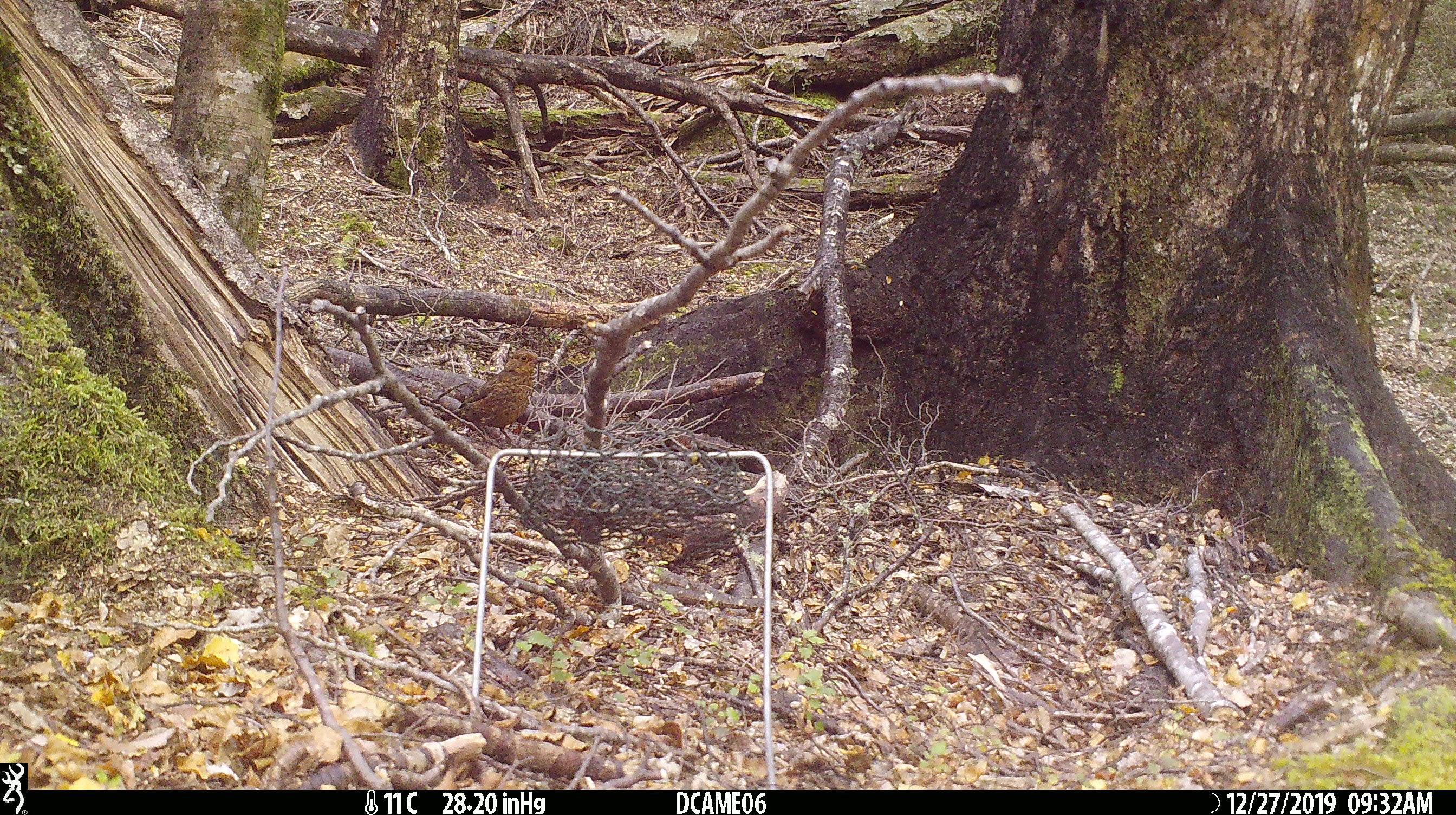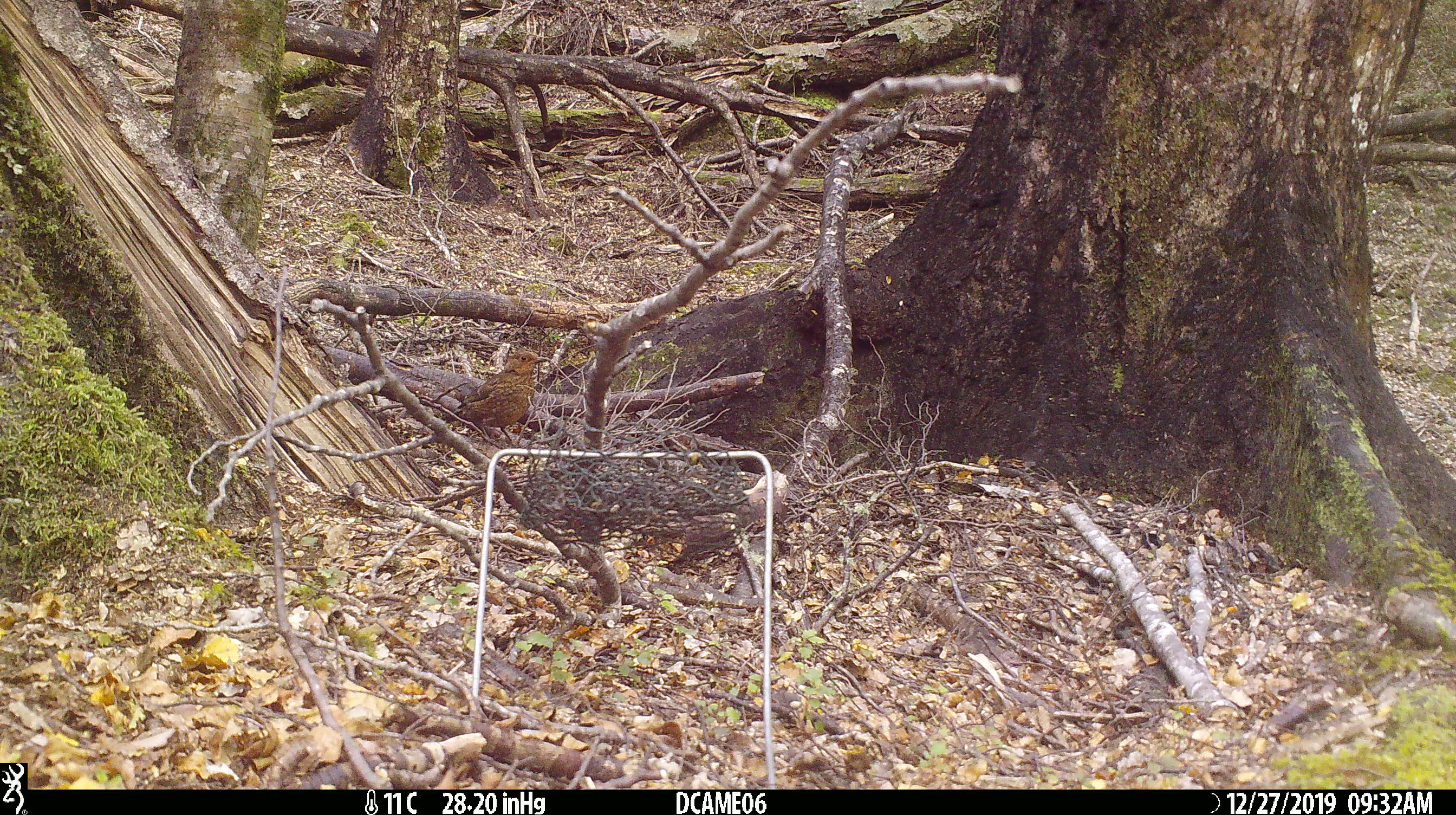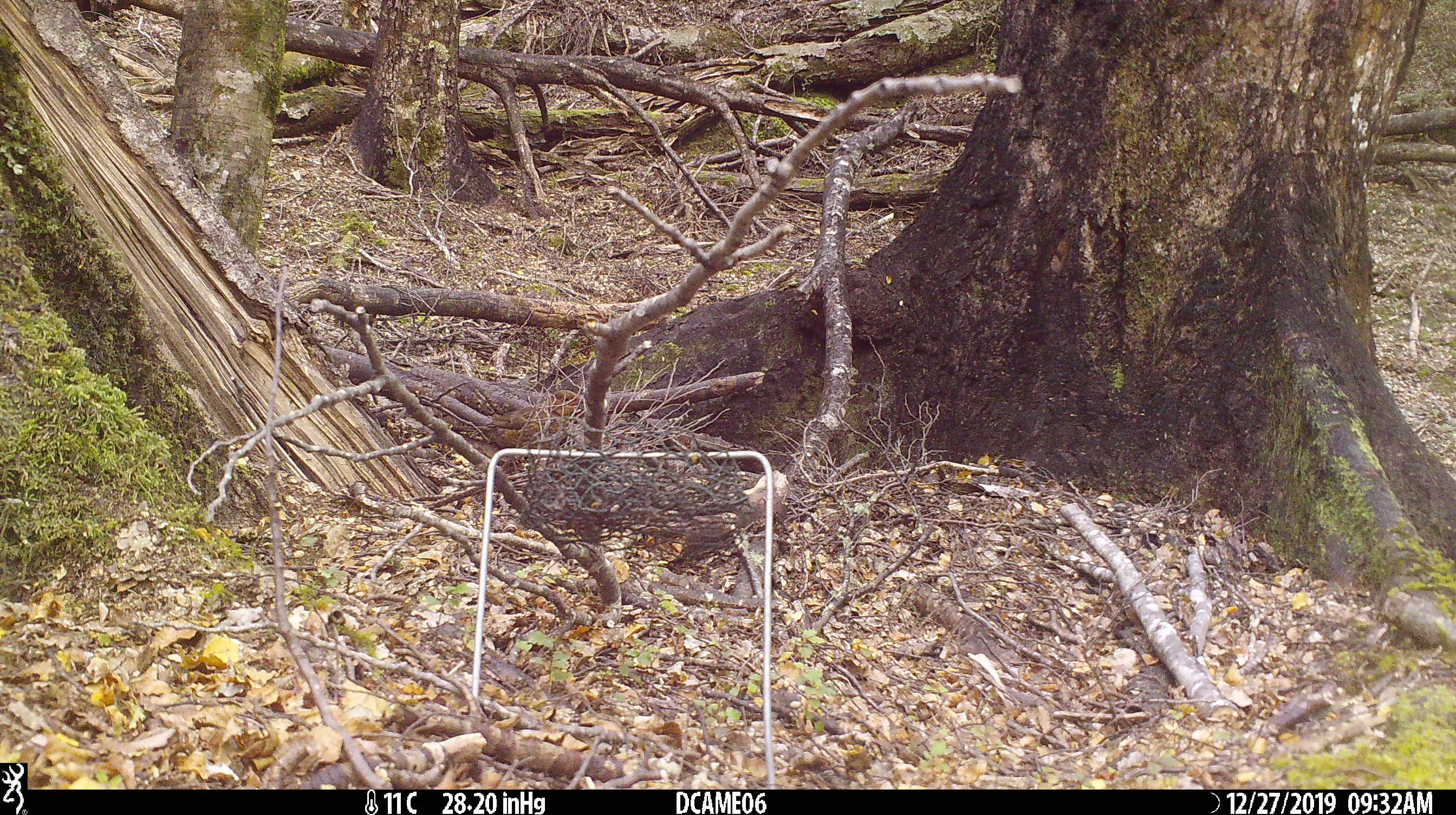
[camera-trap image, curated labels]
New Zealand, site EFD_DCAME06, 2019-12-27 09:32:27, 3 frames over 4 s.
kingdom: Animalia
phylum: Chordata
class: Aves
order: Passeriformes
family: Turdidae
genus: Turdus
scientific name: Turdus merula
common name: eurasian blackbird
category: blackbird